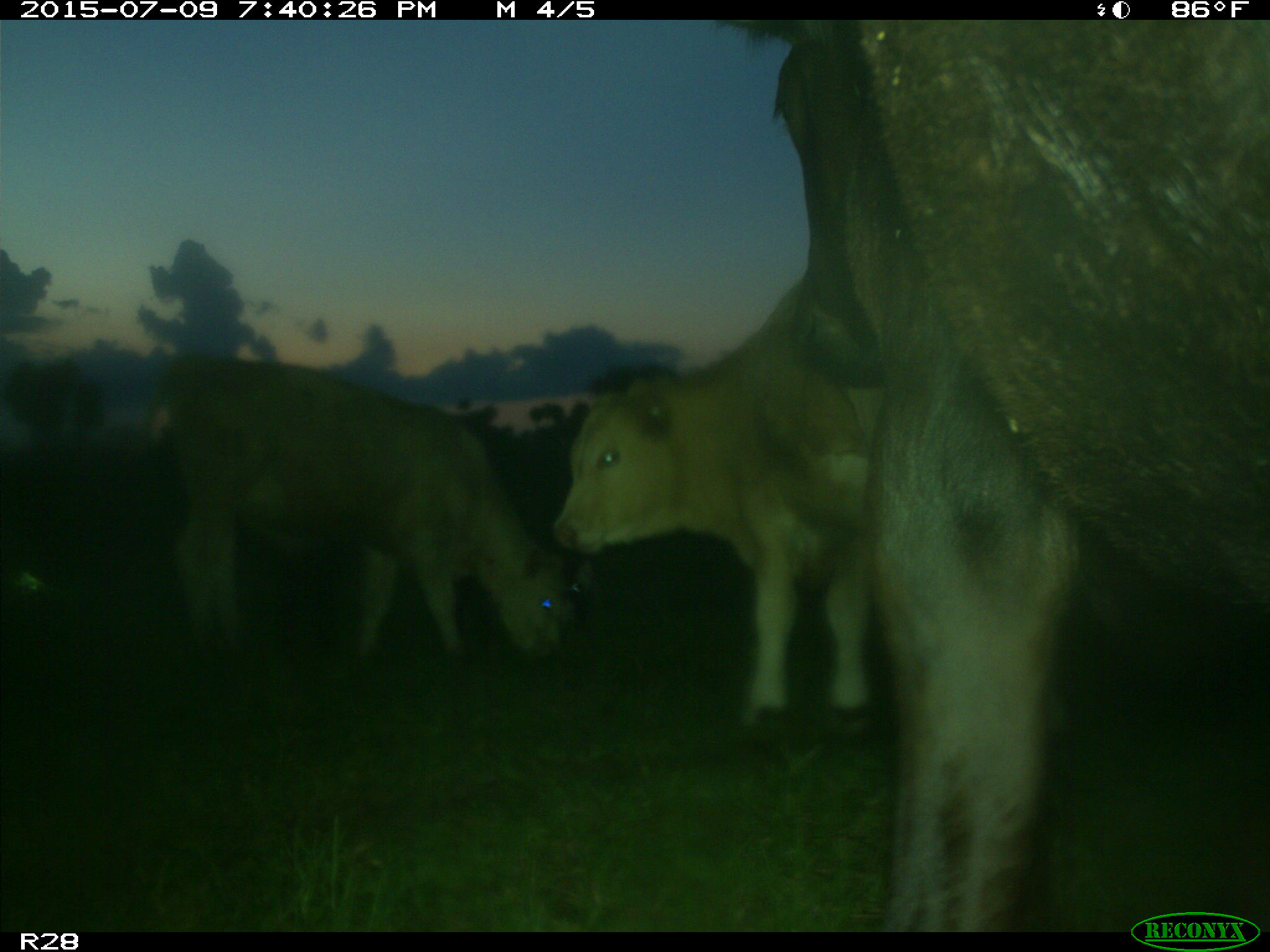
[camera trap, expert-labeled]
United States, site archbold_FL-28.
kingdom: Animalia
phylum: Chordata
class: Mammalia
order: Artiodactyla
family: Bovidae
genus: Bos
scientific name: Bos taurus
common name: domestic cow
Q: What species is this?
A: Bos taurus (domestic cow).